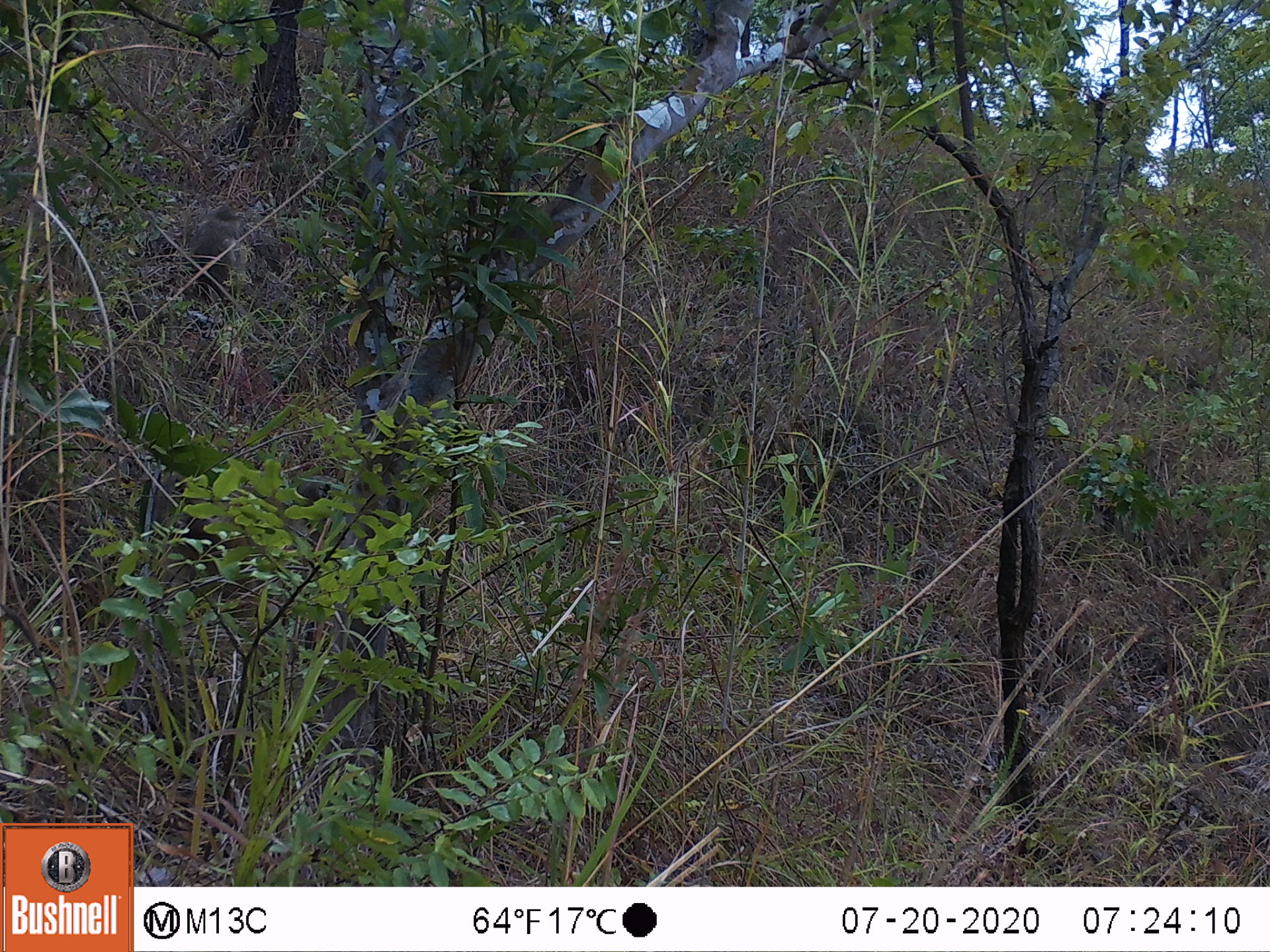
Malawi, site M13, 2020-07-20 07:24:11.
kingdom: Animalia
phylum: Chordata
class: Mammalia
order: Primates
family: Cercopithecidae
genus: Papio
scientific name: Papio cynocephalus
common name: yellow baboon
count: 2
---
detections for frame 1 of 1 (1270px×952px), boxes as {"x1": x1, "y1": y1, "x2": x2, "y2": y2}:
yellow baboon: {"x1": 127, "y1": 468, "x2": 338, "y2": 610}; {"x1": 188, "y1": 203, "x2": 247, "y2": 298}